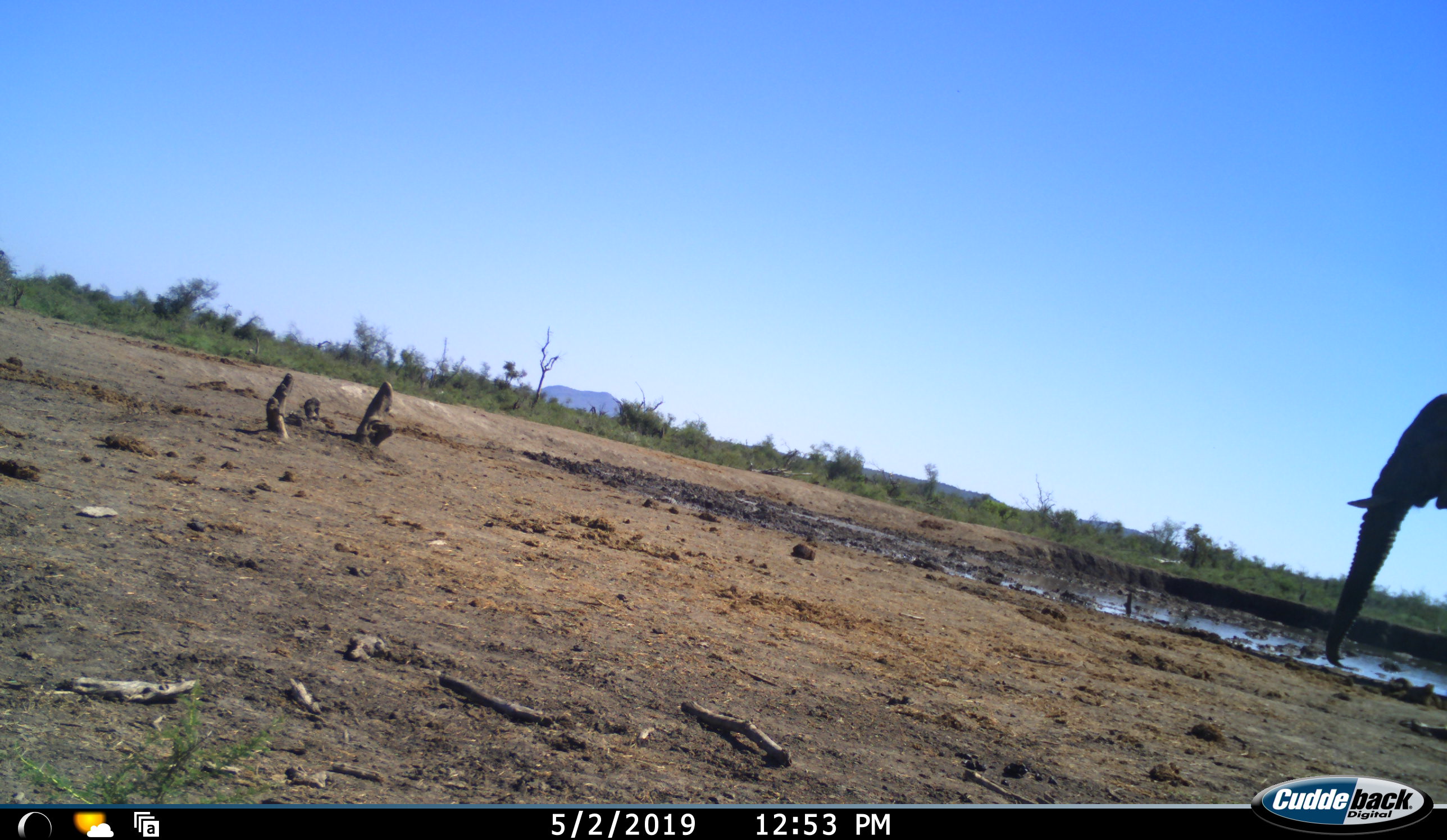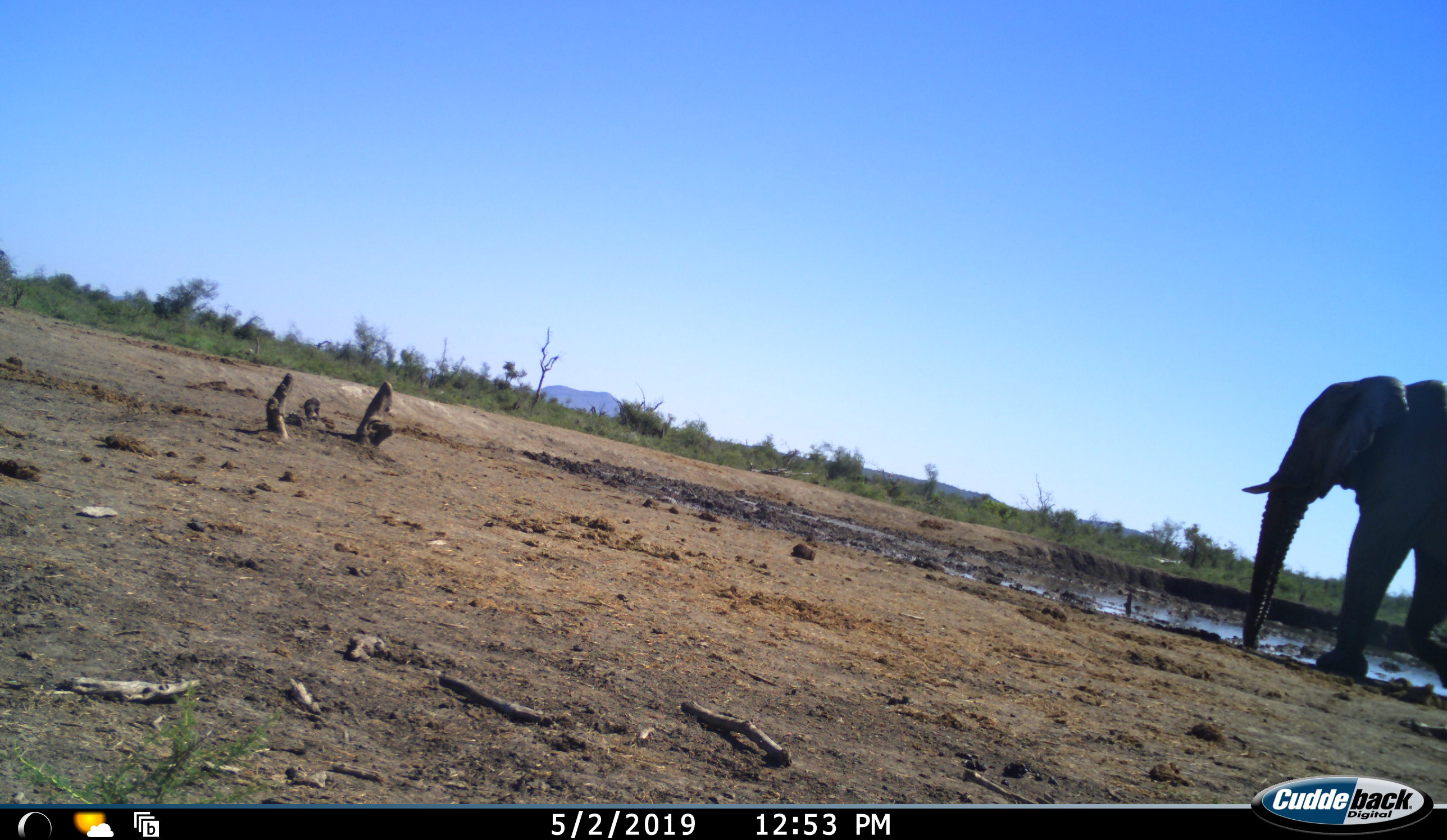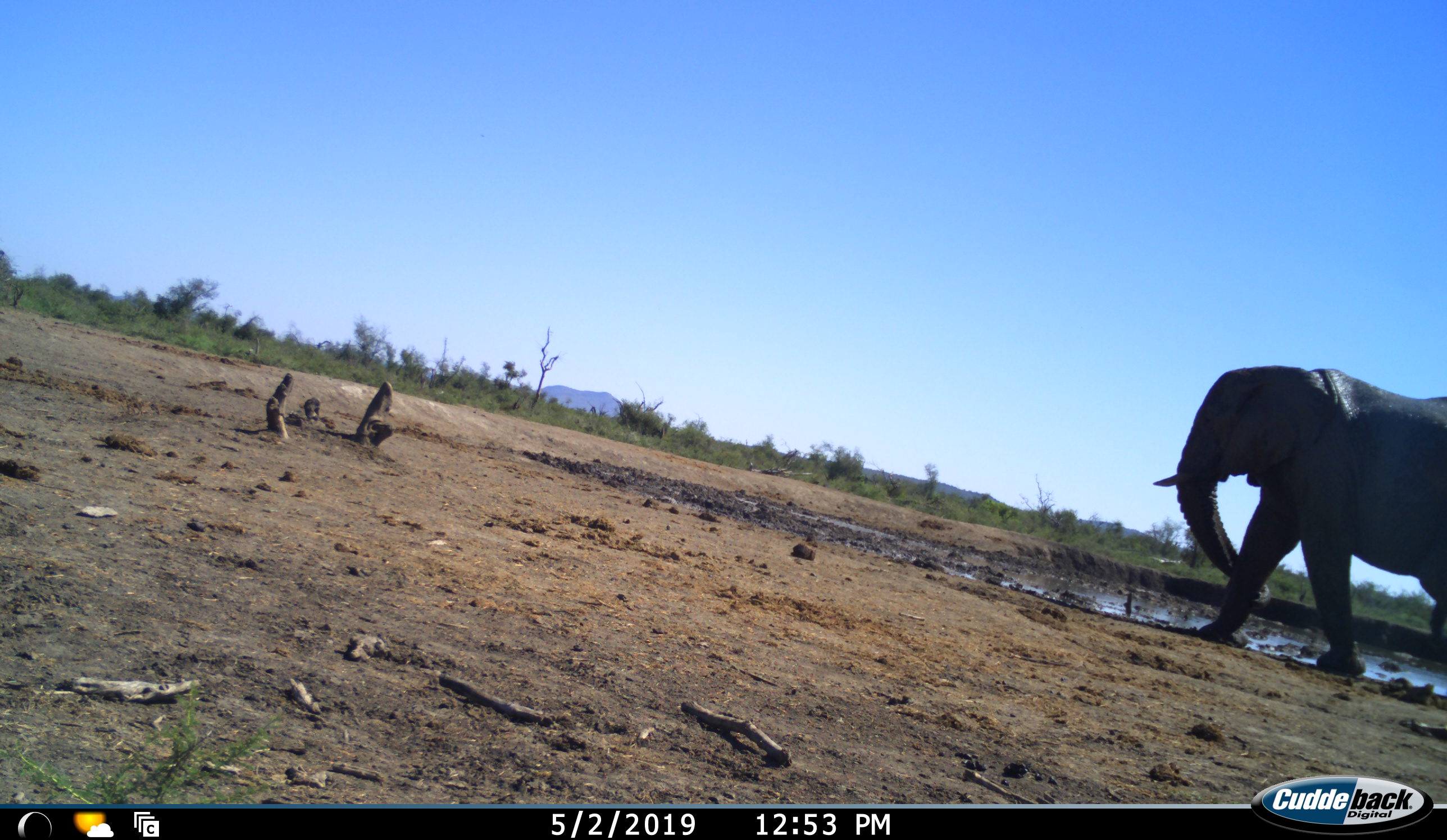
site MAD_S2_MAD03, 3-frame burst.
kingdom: Animalia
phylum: Chordata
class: Mammalia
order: Proboscidea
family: Elephantidae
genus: Loxodonta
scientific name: Loxodonta africana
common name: african bush elephant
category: elephant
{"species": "elephant (african bush elephant) (Loxodonta africana)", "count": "1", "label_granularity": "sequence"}